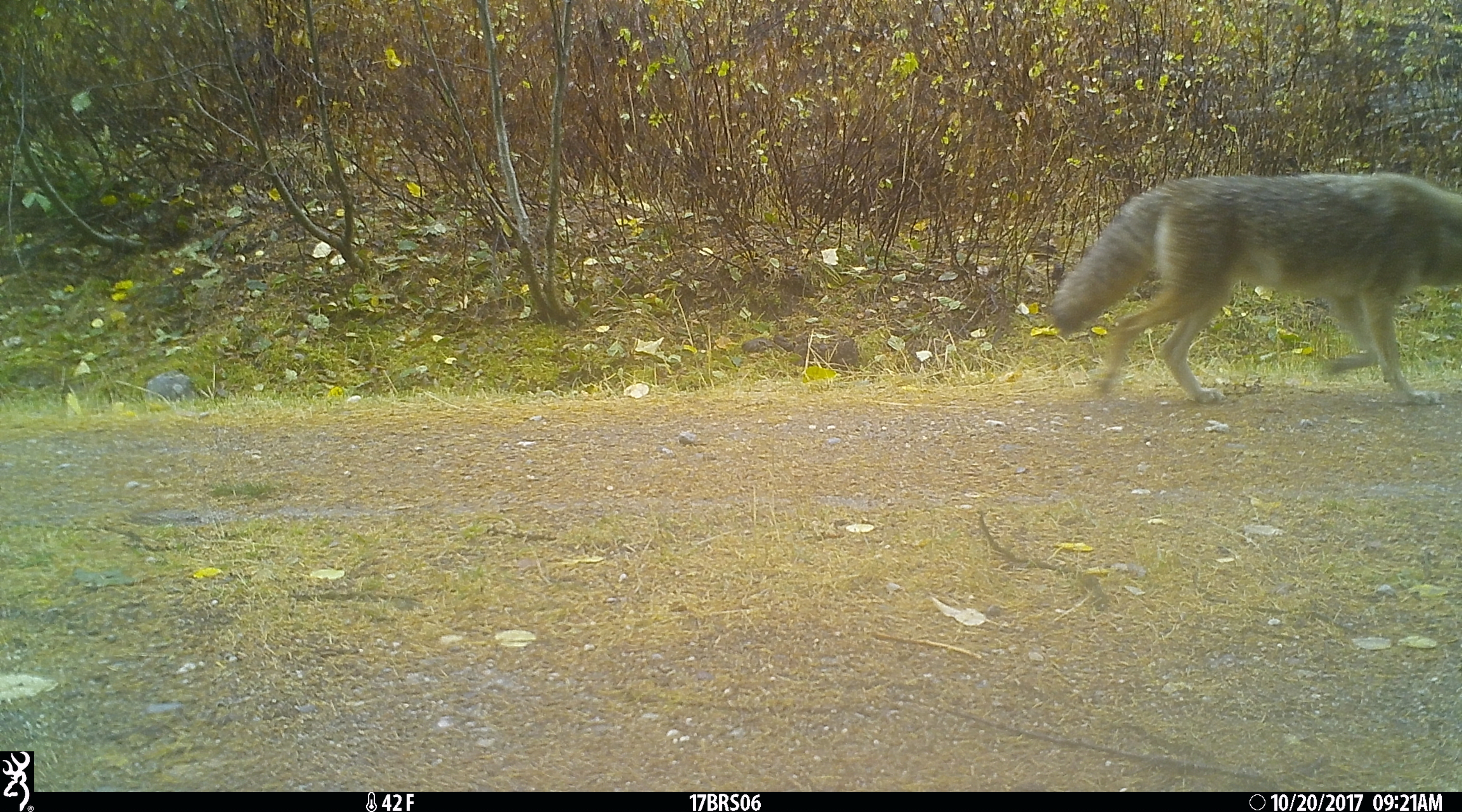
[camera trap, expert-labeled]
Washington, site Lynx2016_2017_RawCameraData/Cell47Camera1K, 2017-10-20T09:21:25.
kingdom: Animalia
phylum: Chordata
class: Mammalia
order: Carnivora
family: Canidae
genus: Canis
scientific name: Canis latrans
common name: coyote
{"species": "Canis latrans (coyote)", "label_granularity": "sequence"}